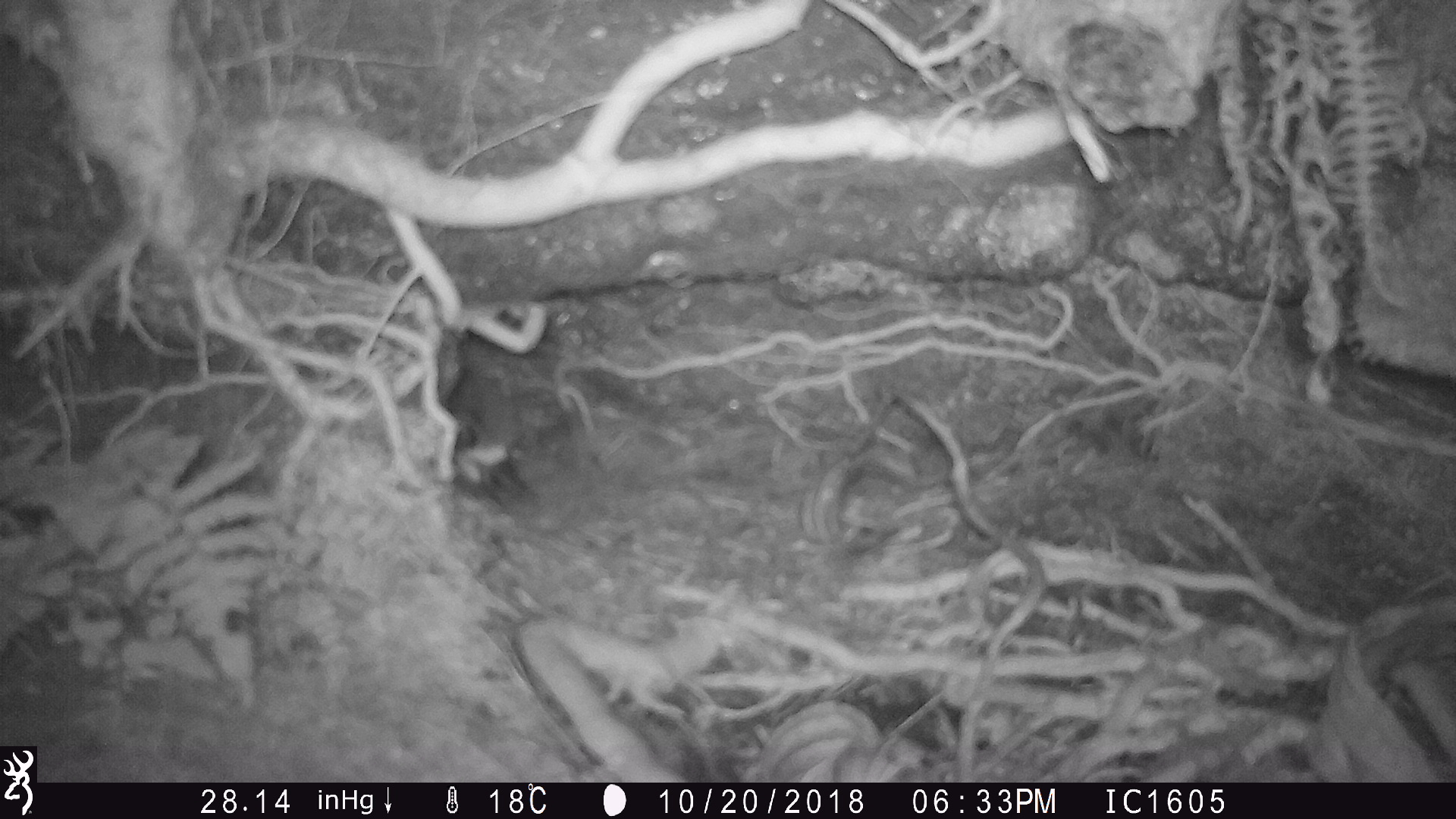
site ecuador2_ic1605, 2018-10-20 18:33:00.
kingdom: Animalia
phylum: Chordata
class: Aves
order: Procellariiformes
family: Procellariidae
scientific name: Procellariidae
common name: petrel chick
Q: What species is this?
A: Petrel chick (Procellariidae).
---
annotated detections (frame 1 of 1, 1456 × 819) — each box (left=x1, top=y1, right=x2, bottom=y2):
petrel chick: (left=446, top=357, right=545, bottom=530)